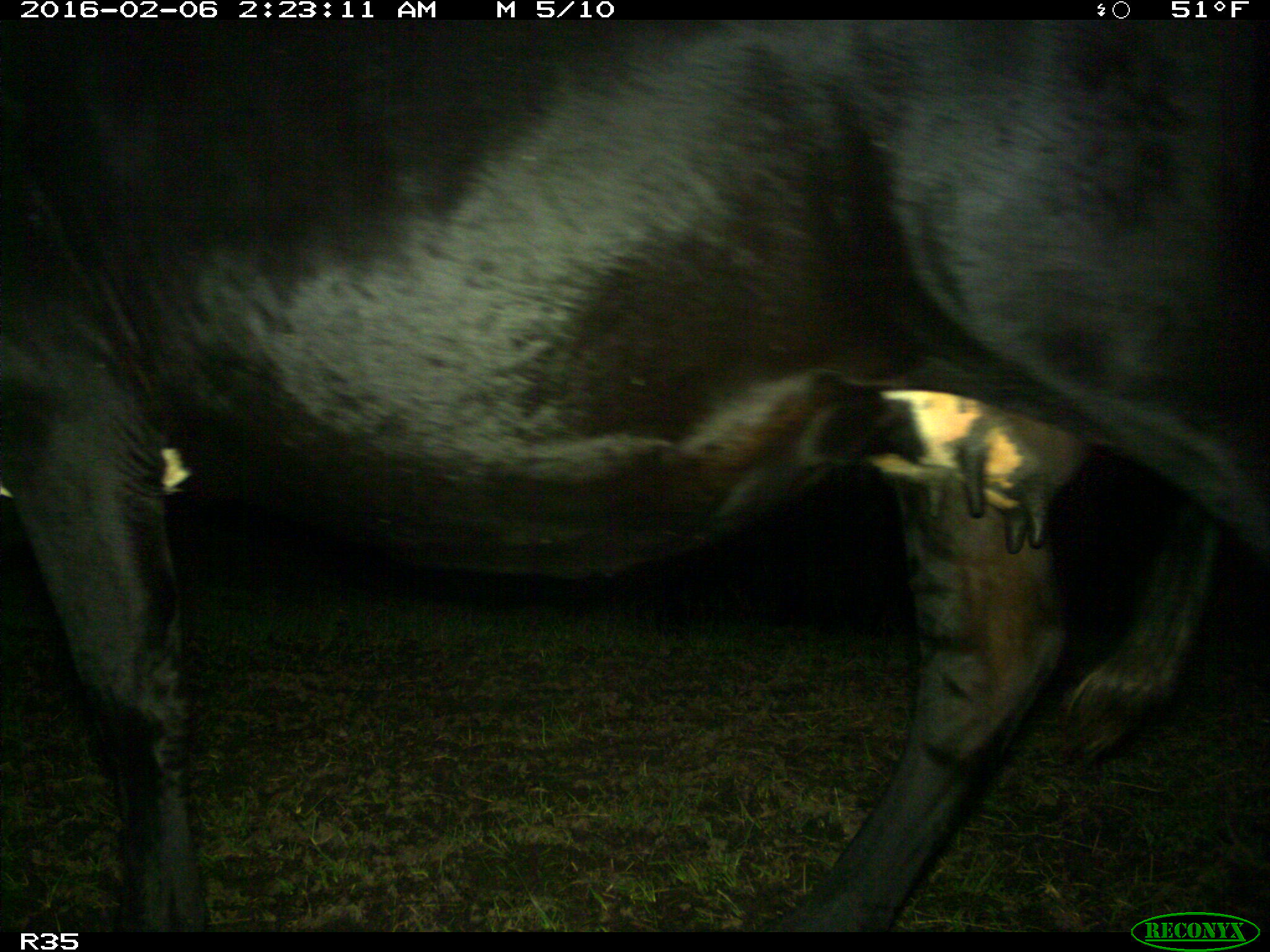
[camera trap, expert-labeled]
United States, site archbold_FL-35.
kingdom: Animalia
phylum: Chordata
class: Mammalia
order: Artiodactyla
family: Bovidae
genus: Bos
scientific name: Bos taurus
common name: domestic cow